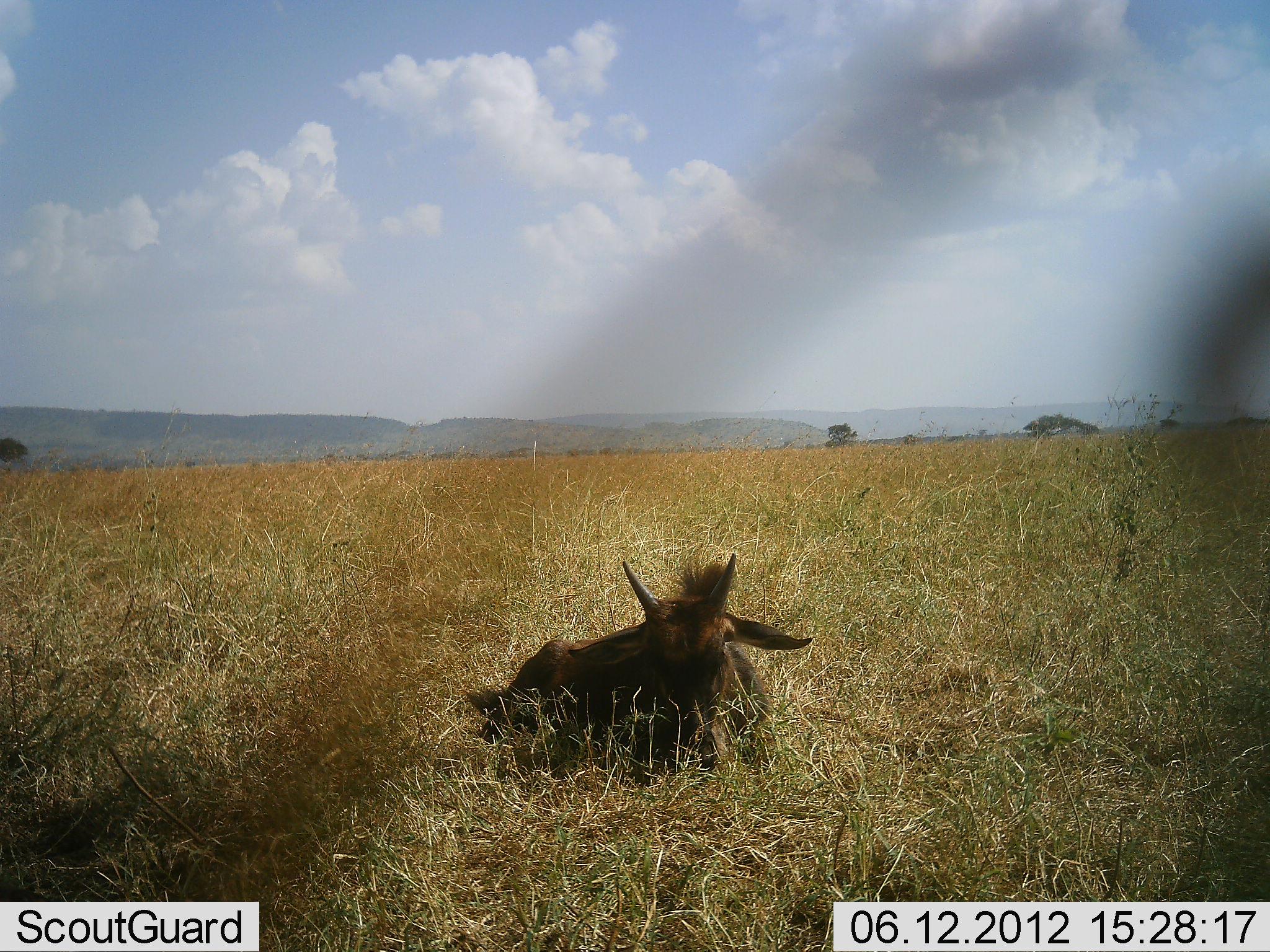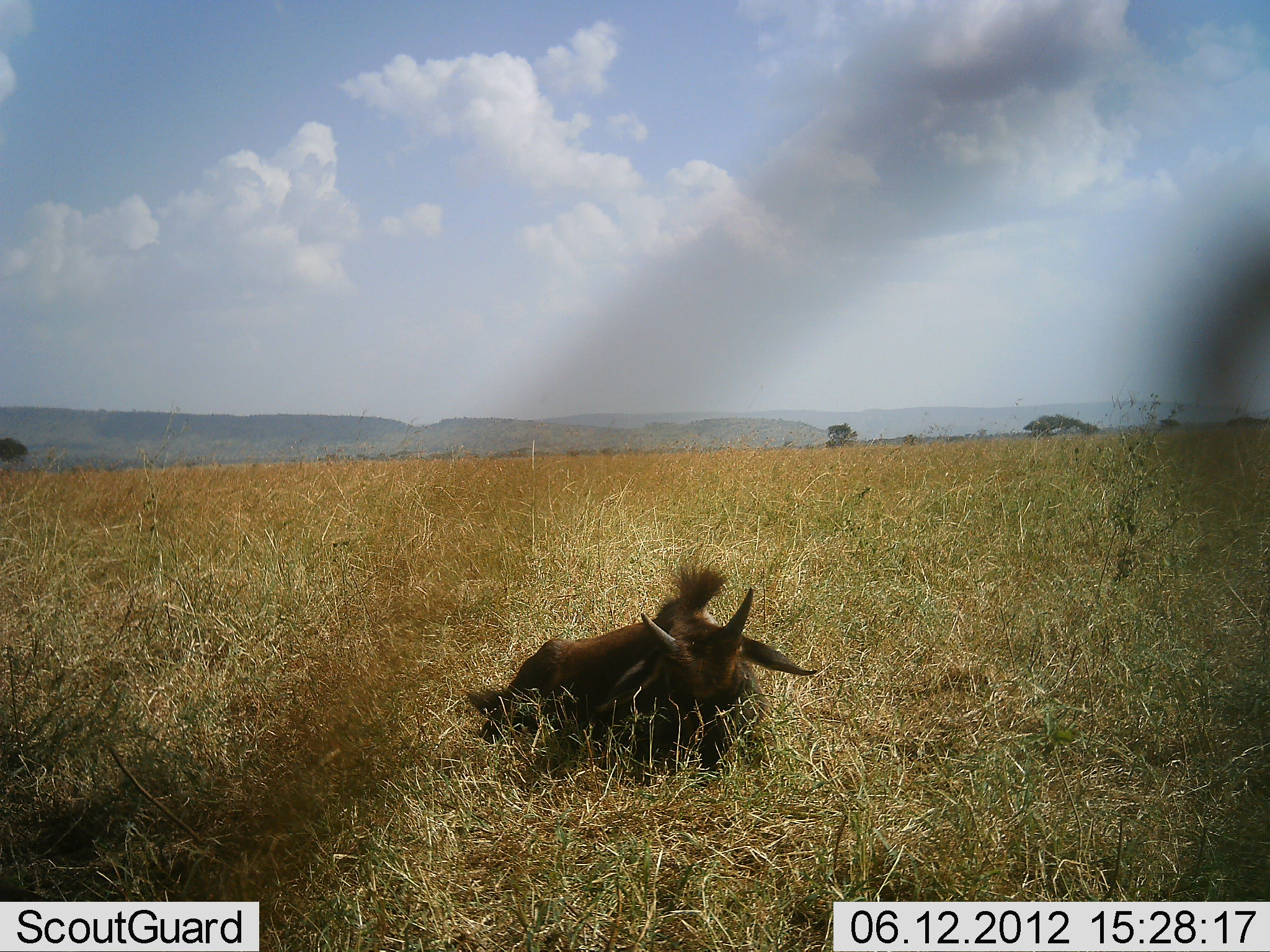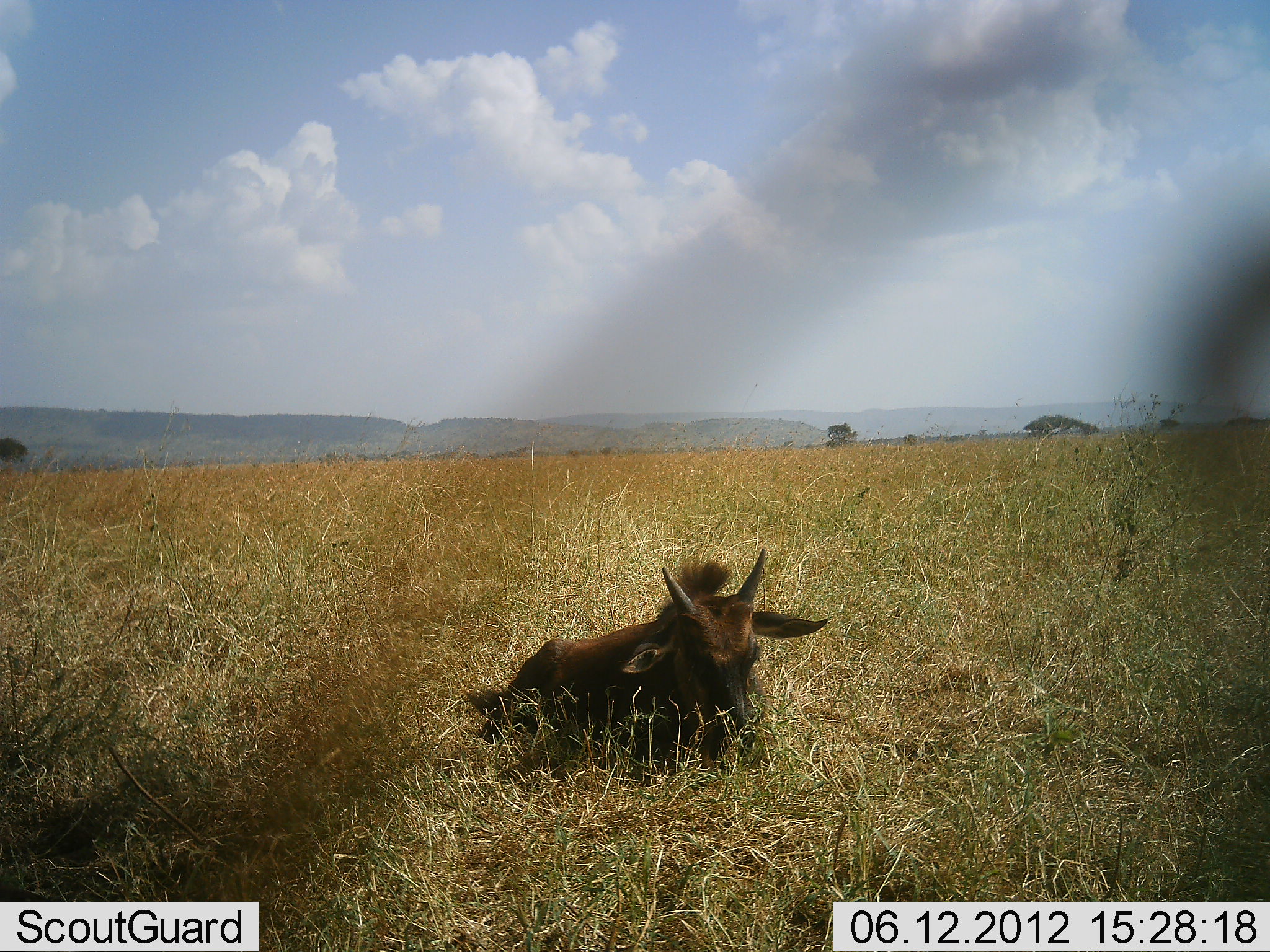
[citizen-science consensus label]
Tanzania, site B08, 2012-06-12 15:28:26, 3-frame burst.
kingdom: Animalia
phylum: Chordata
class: Mammalia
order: Artiodactyla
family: Bovidae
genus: Connochaetes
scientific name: Connochaetes taurinus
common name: blue wildebeest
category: wildebeest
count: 1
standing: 0%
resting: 100%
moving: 0%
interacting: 0%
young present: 60%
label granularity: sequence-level